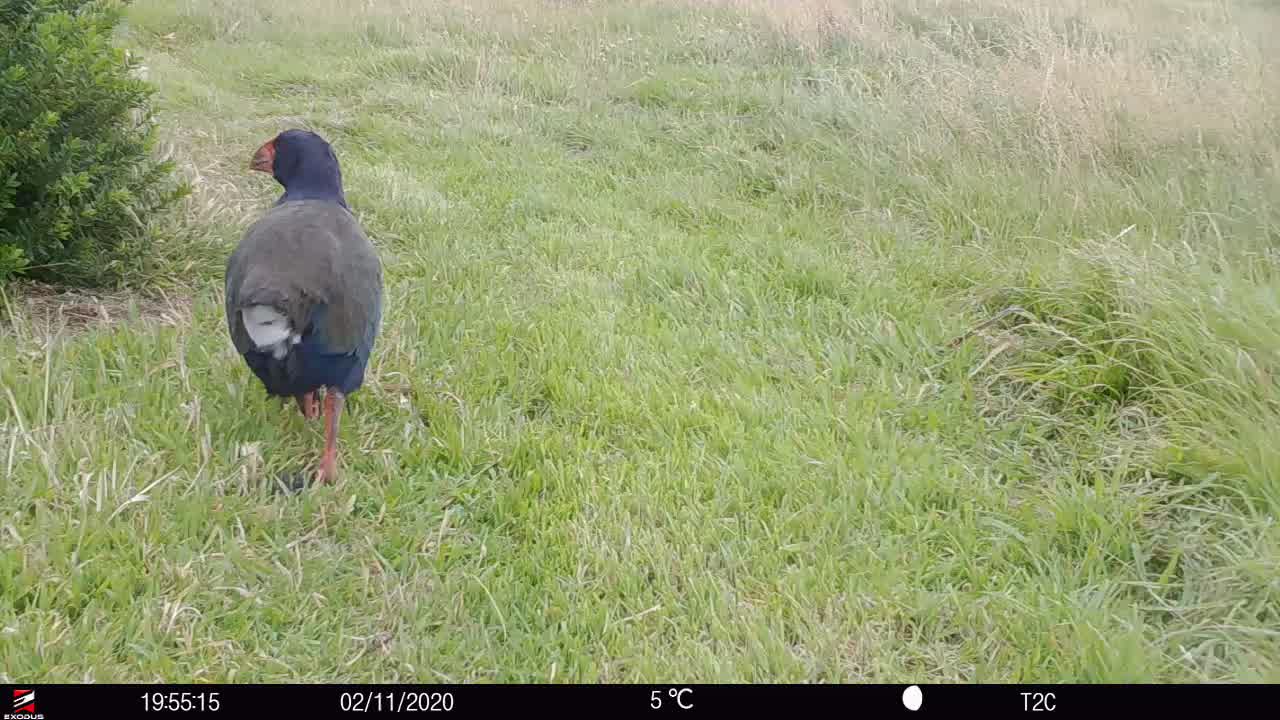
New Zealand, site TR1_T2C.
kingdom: Animalia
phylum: Chordata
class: Aves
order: Gruiformes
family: Rallidae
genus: Porphyrio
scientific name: Porphyrio mantelli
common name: takahe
Takahe (Porphyrio mantelli).